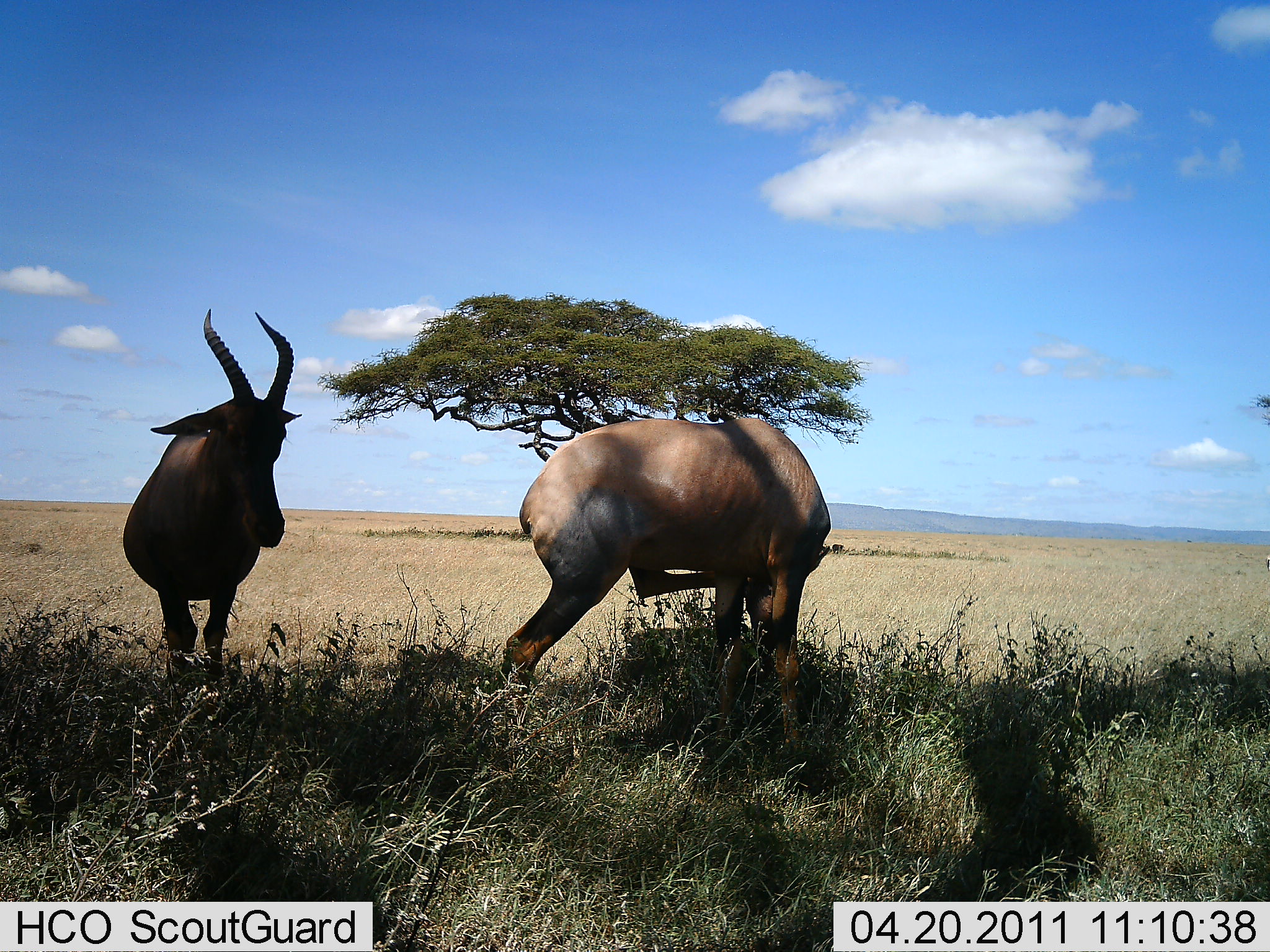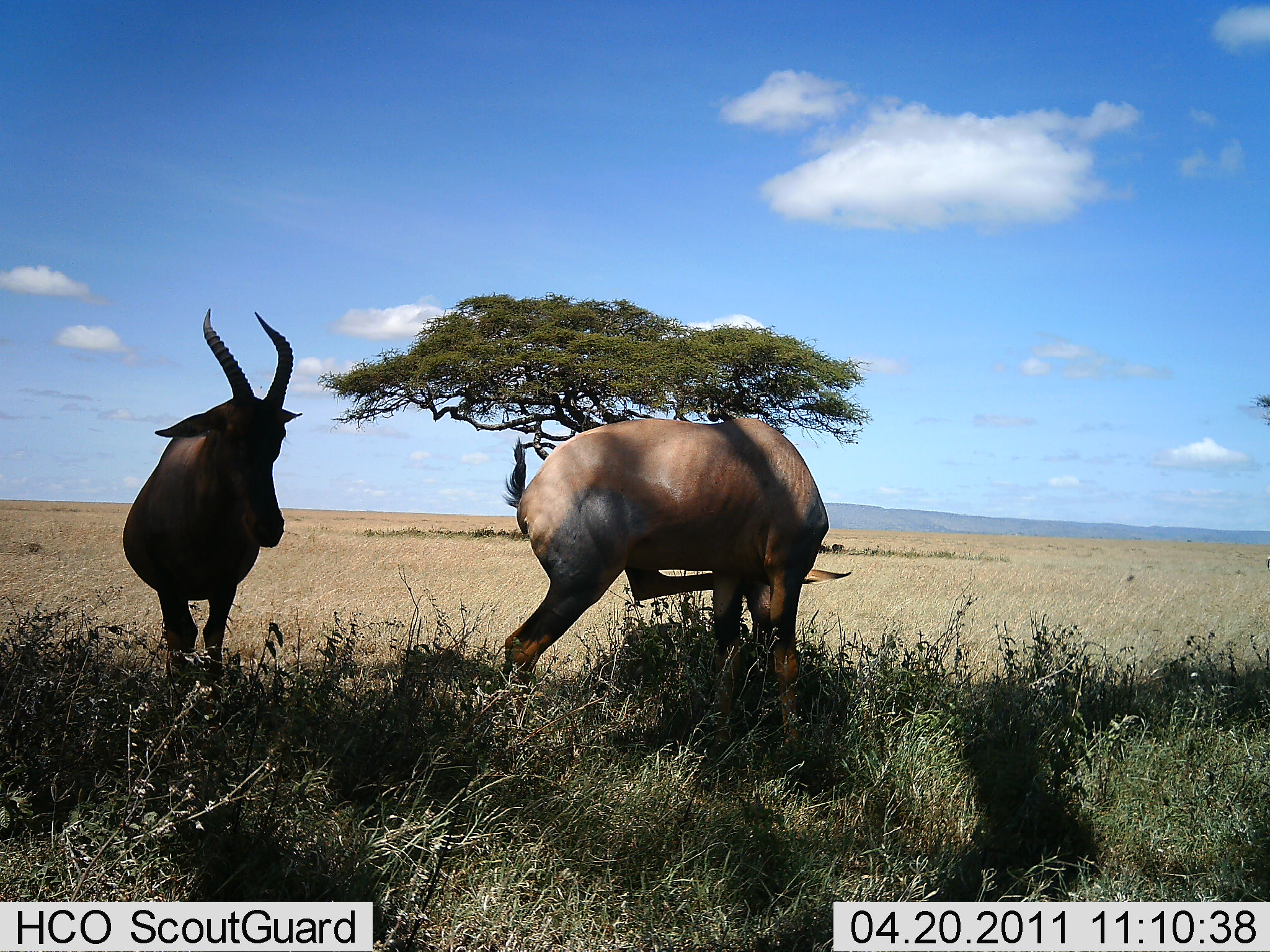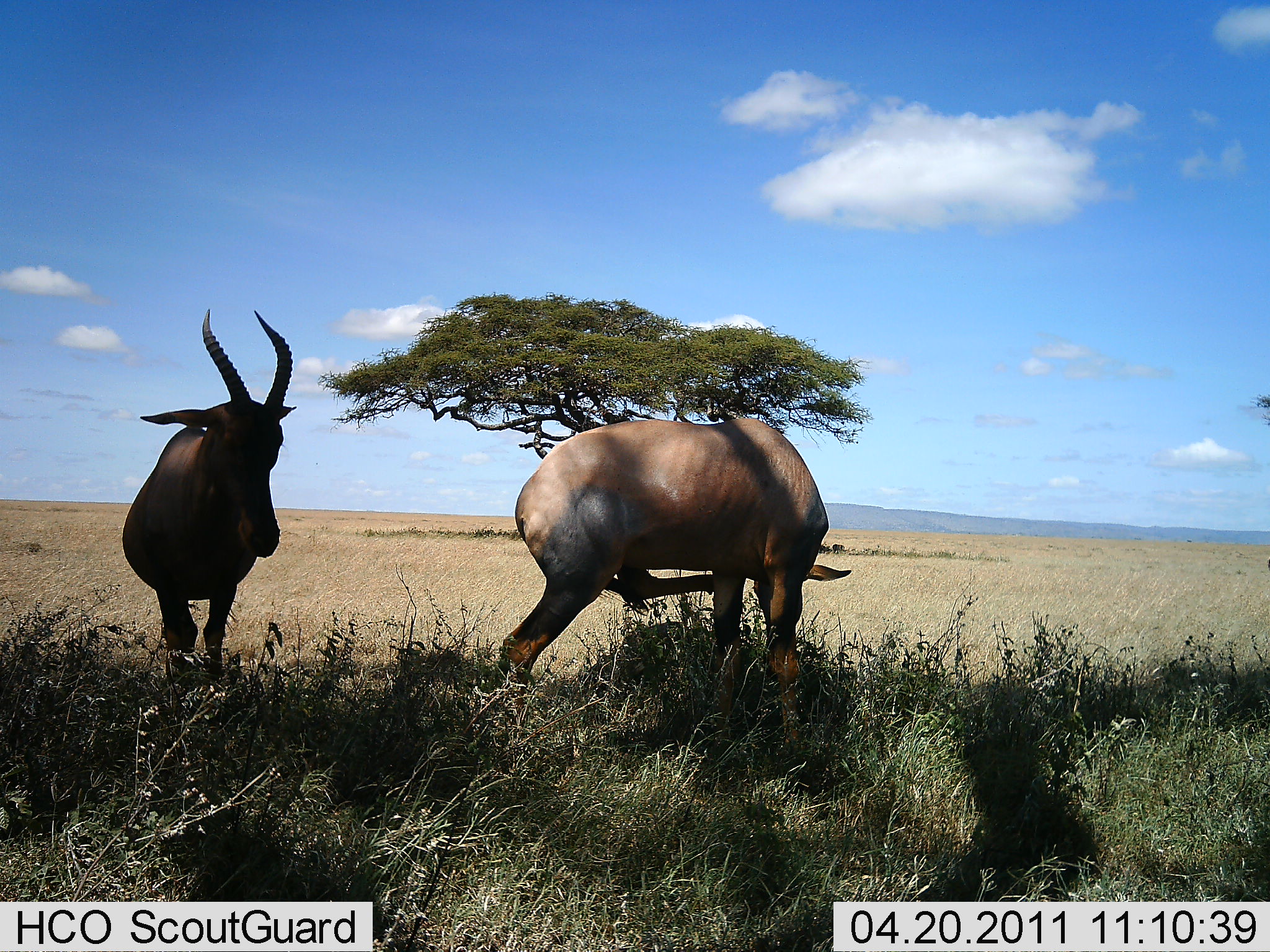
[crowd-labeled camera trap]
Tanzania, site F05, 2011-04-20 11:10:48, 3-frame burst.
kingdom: Animalia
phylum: Chordata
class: Mammalia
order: Artiodactyla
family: Bovidae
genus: Damaliscus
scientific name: Damaliscus lunatus jimela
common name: topi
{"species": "topi (Damaliscus lunatus jimela)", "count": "2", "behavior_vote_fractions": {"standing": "100%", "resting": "9%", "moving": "0%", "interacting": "9%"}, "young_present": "0%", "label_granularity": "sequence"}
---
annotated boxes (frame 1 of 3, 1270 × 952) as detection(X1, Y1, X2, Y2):
animal: detection(497, 406, 834, 716); detection(122, 309, 307, 693)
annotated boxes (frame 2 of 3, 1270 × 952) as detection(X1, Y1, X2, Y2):
animal: detection(498, 411, 857, 728); detection(118, 311, 307, 687)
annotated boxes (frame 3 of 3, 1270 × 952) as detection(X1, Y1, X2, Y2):
animal: detection(498, 411, 857, 728); detection(118, 311, 307, 687)